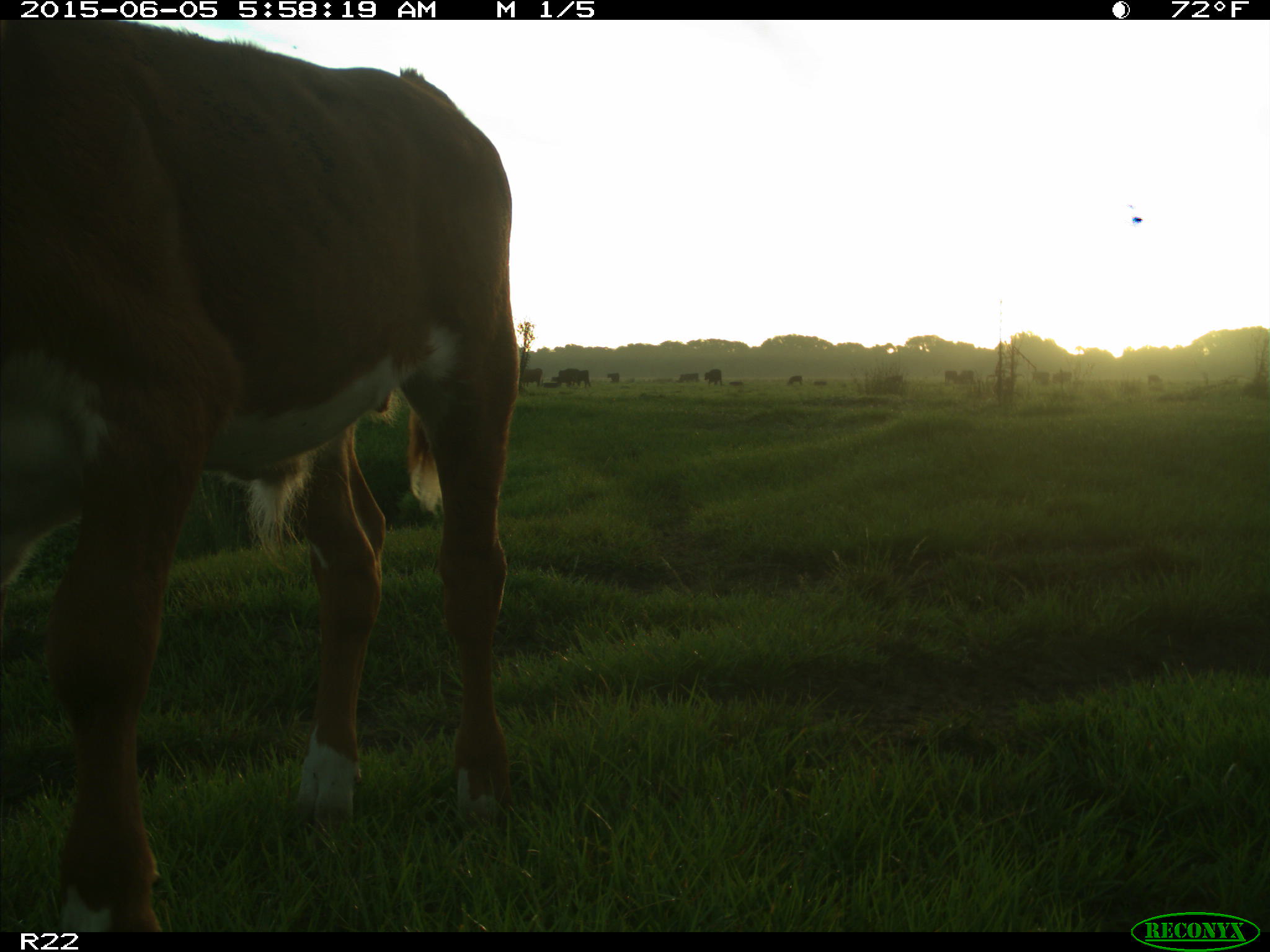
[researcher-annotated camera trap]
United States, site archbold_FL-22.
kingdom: Animalia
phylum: Chordata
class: Mammalia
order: Artiodactyla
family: Bovidae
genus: Bos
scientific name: Bos taurus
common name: domestic cow